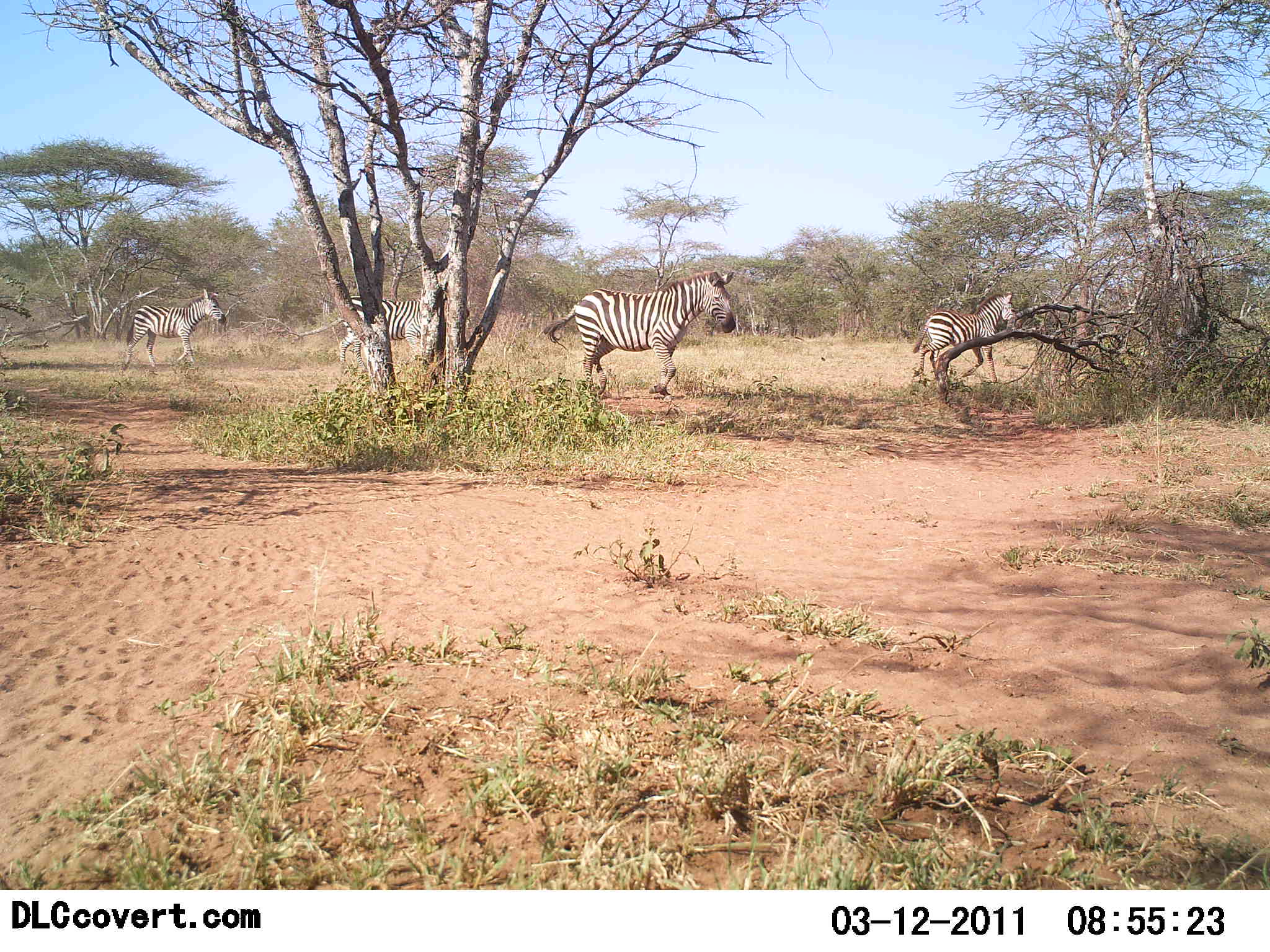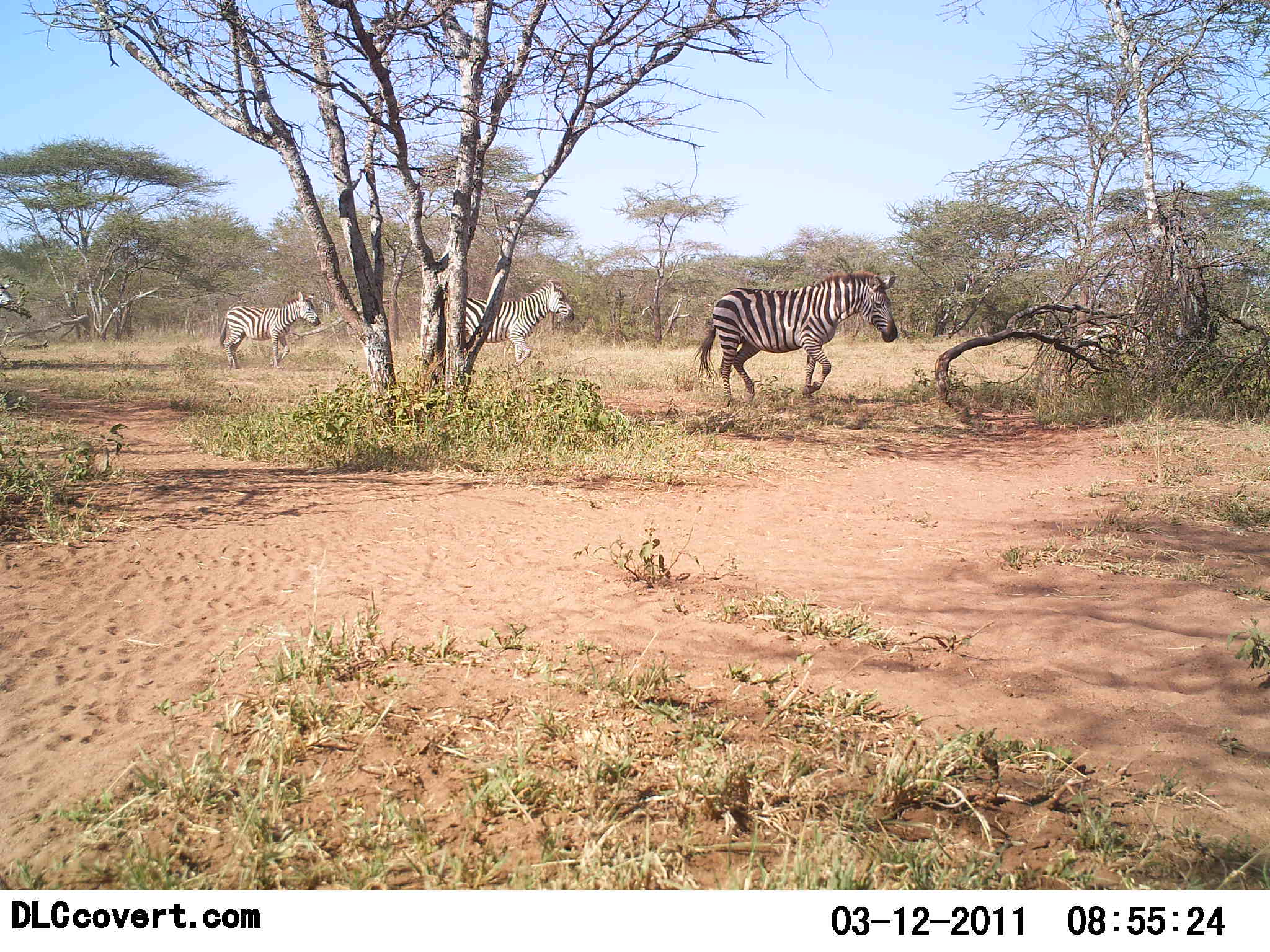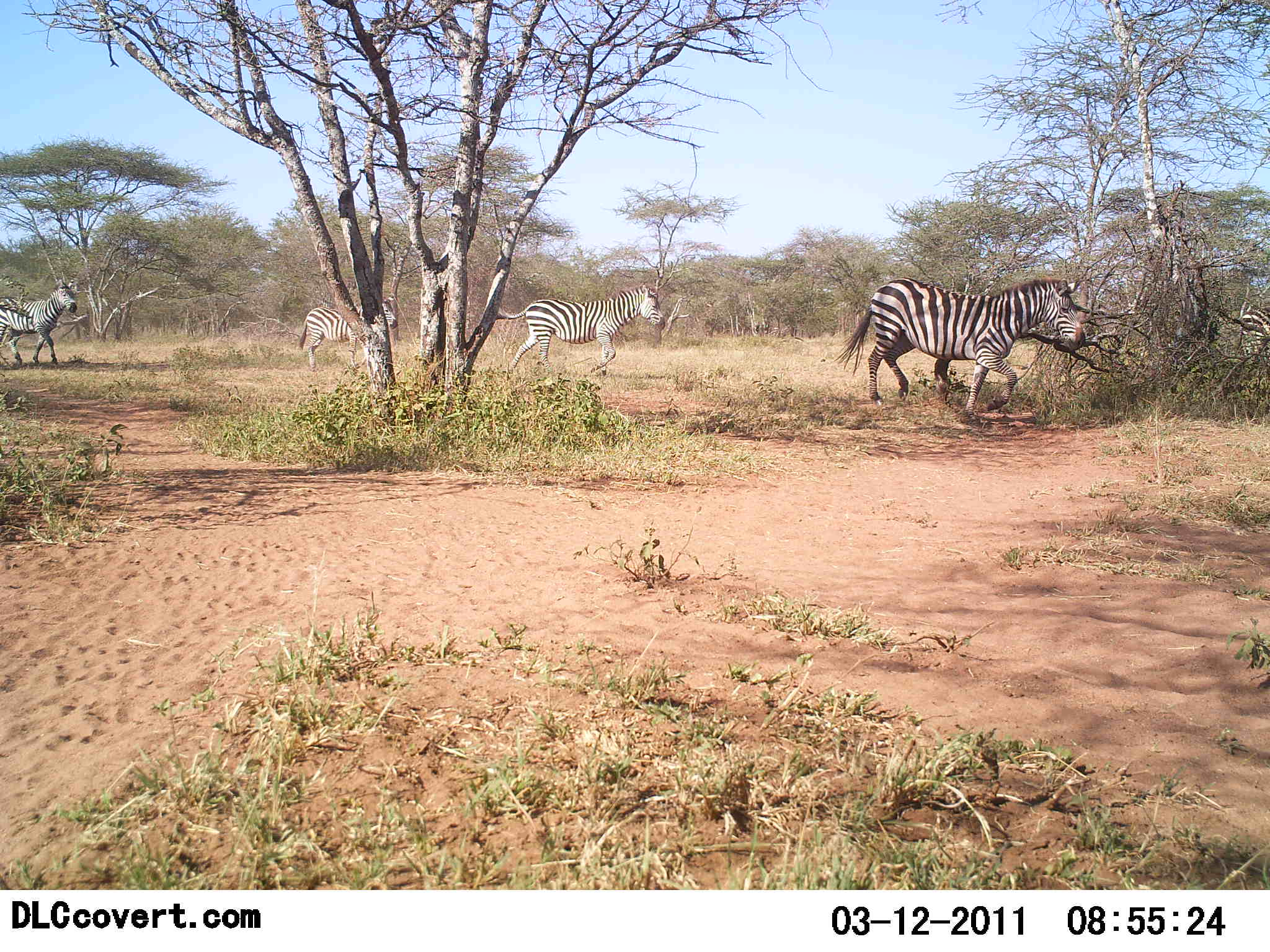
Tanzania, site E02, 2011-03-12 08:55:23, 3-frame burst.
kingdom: Animalia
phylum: Chordata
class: Mammalia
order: Perissodactyla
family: Equidae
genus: Equus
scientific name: Equus quagga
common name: plains zebra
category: zebra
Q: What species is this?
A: Zebra (plains zebra) (Equus quagga).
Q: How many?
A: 5.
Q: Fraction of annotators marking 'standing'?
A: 9%.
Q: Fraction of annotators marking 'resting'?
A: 0%.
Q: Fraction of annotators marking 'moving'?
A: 100%.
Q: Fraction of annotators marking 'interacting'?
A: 0%.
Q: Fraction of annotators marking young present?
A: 0%.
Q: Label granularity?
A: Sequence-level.